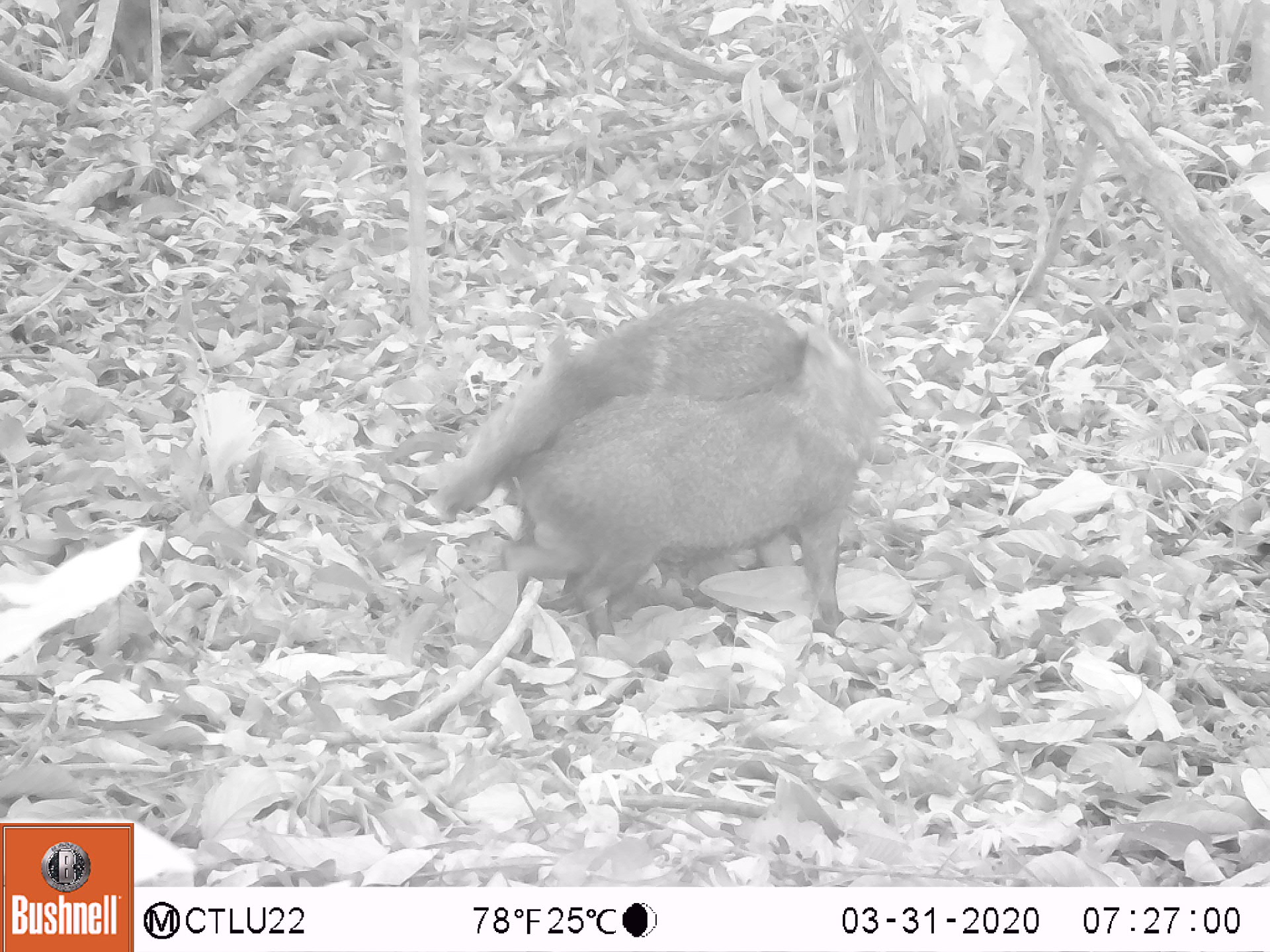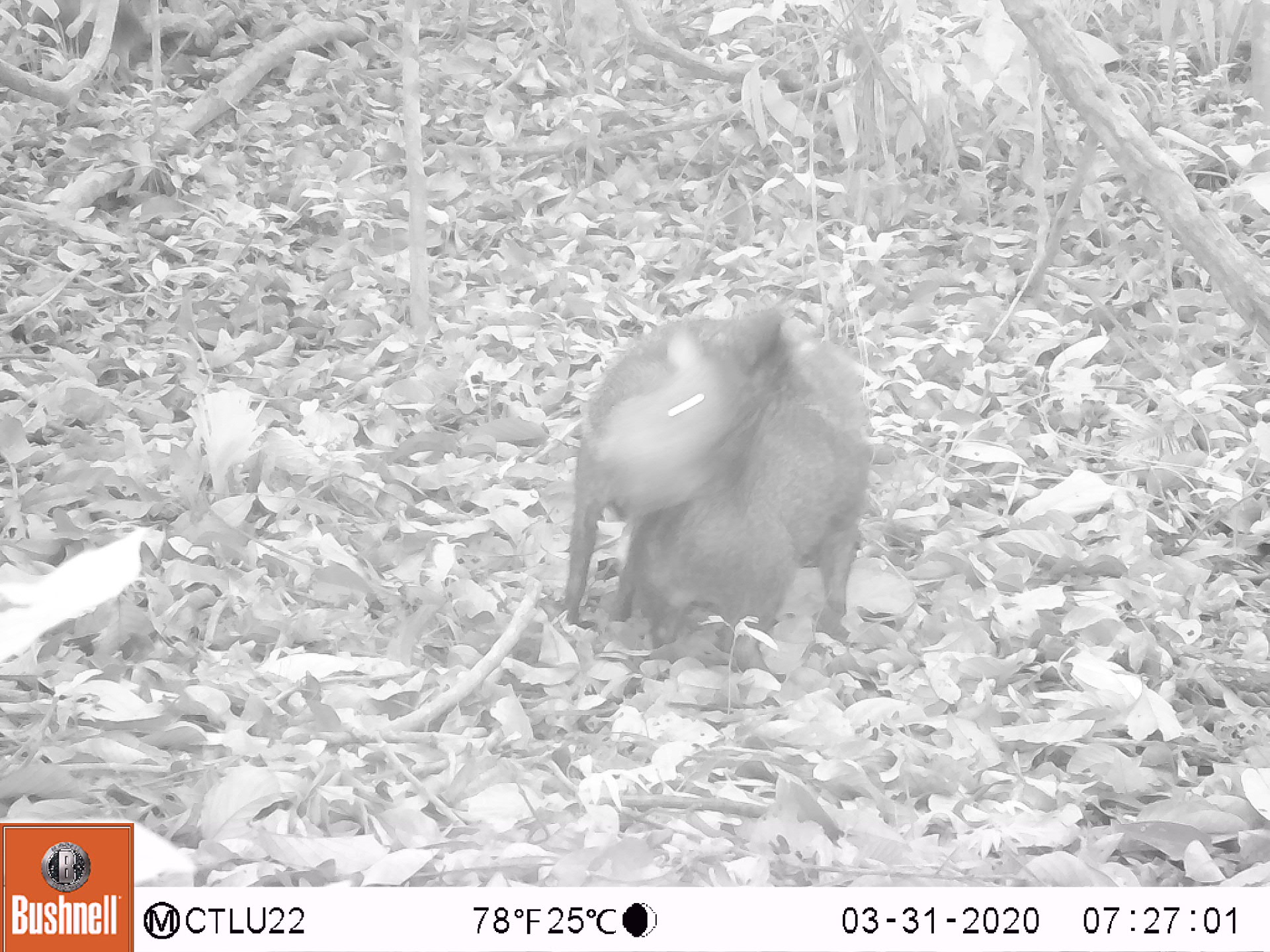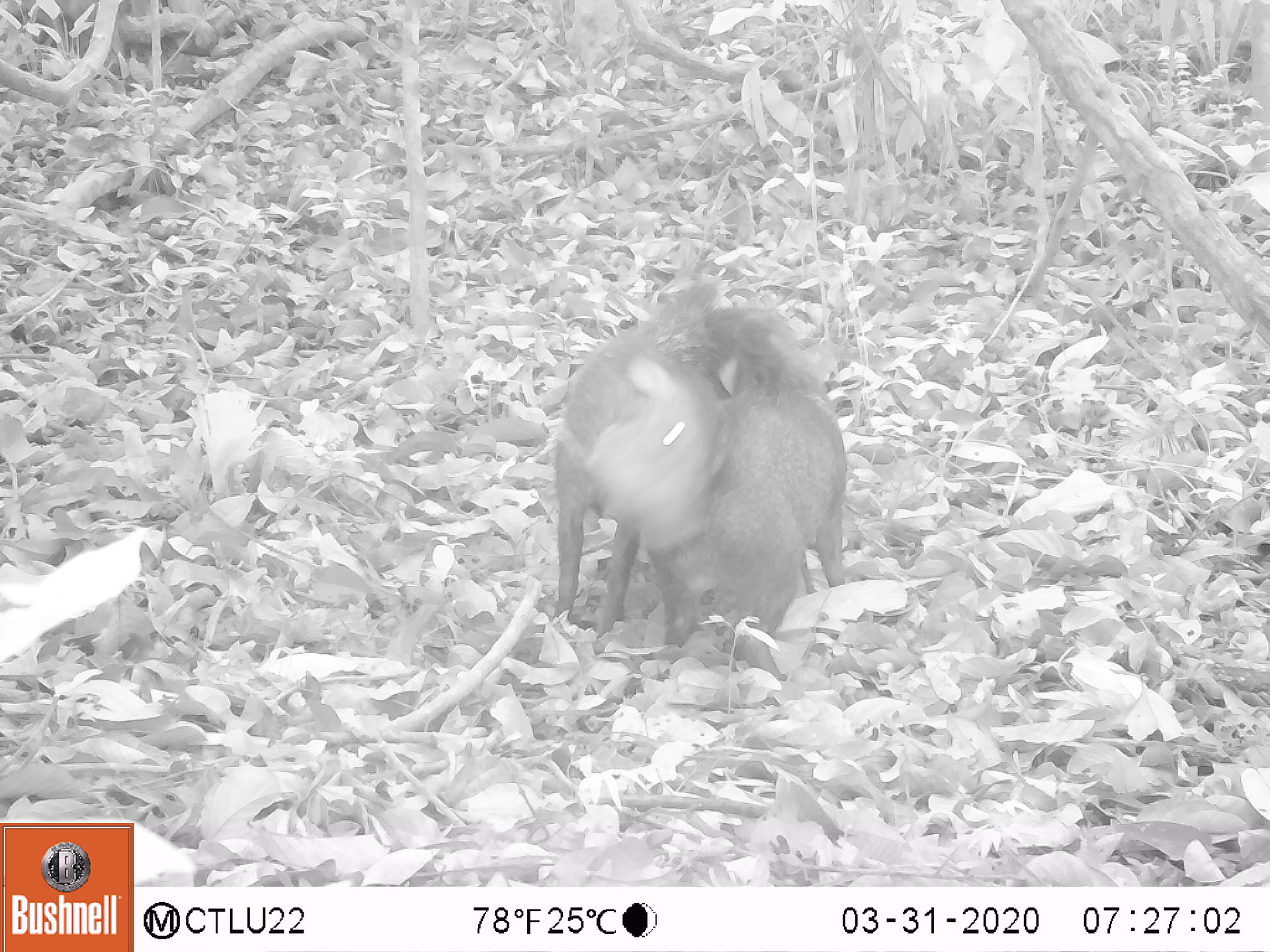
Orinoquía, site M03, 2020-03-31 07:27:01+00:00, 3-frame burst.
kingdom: Animalia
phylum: Chordata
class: Mammalia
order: Artiodactyla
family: Tayassuidae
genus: Pecari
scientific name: Pecari tajacu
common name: collared peccary